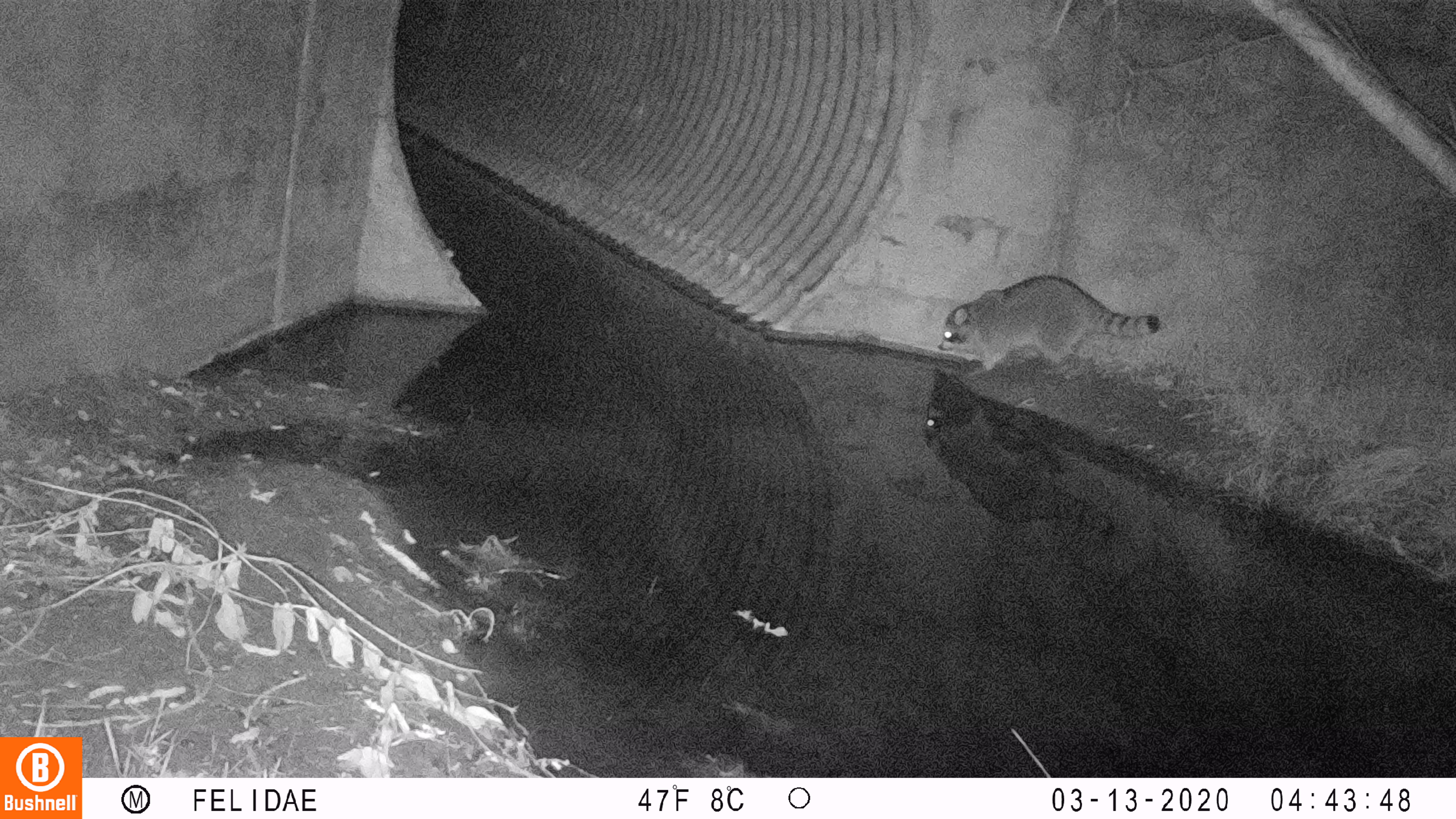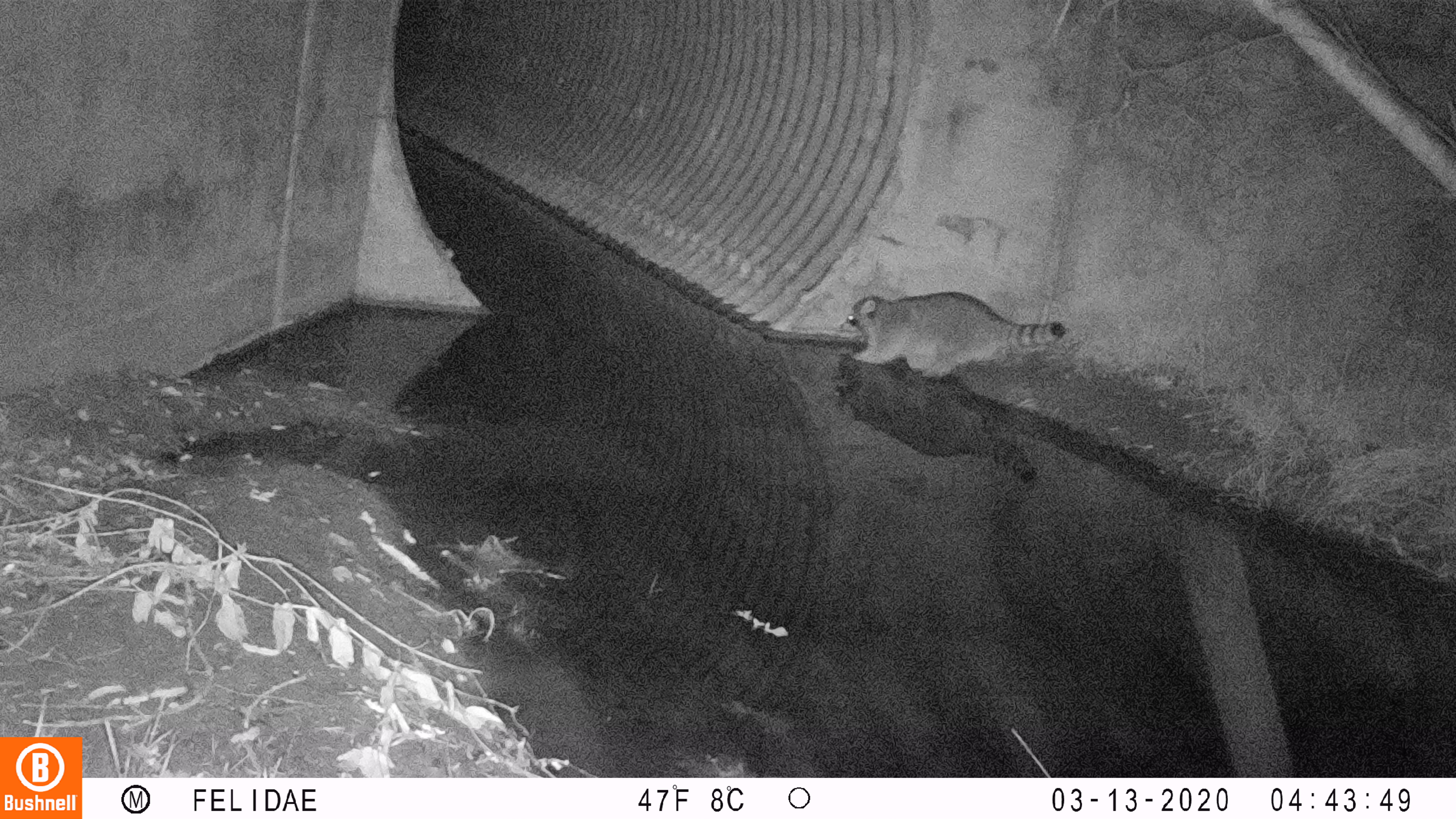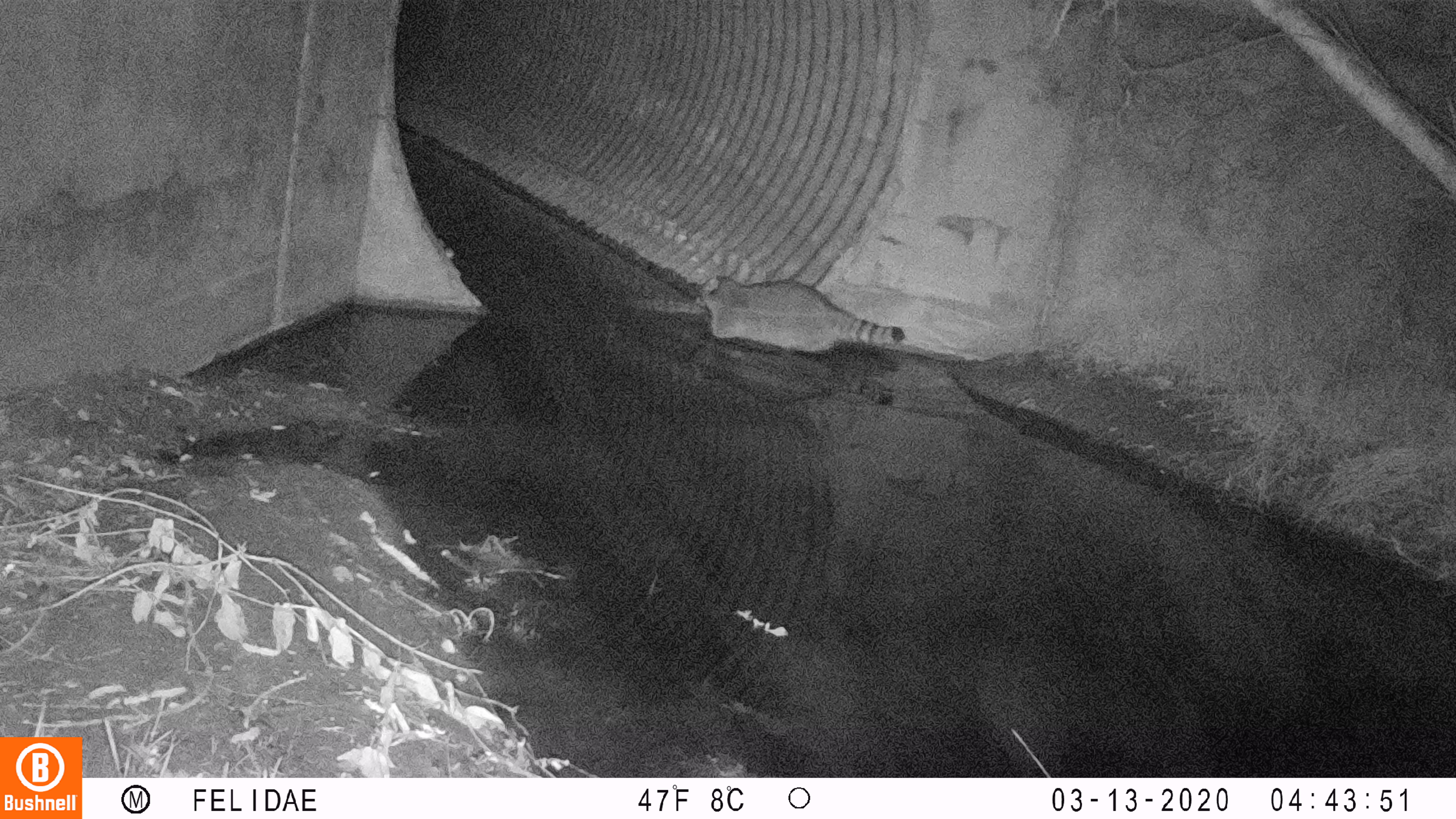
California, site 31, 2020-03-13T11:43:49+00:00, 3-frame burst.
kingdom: Animalia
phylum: Chordata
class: Mammalia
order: Carnivora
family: Procyonidae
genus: Procyon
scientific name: Procyon lotor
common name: raccoon